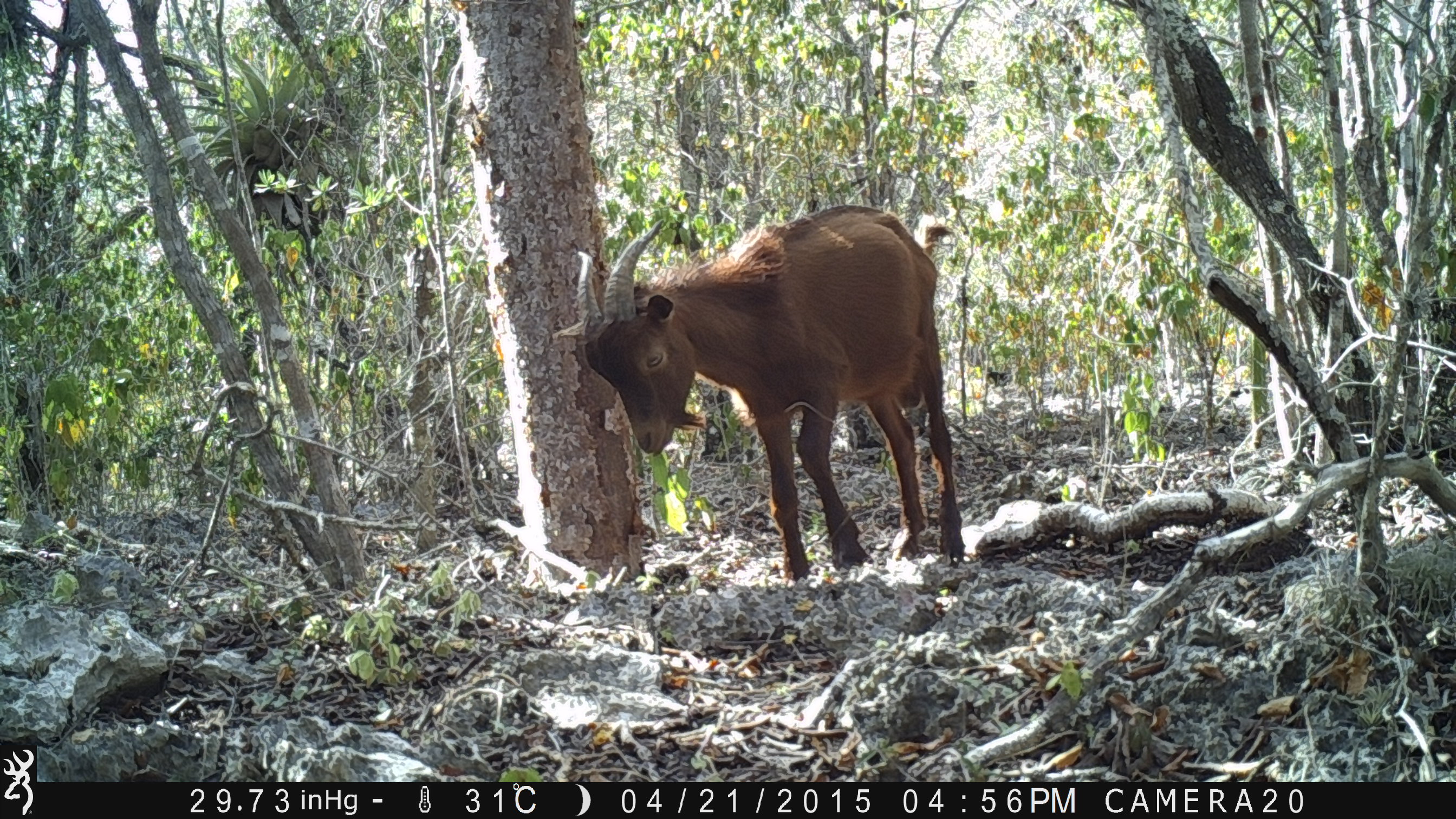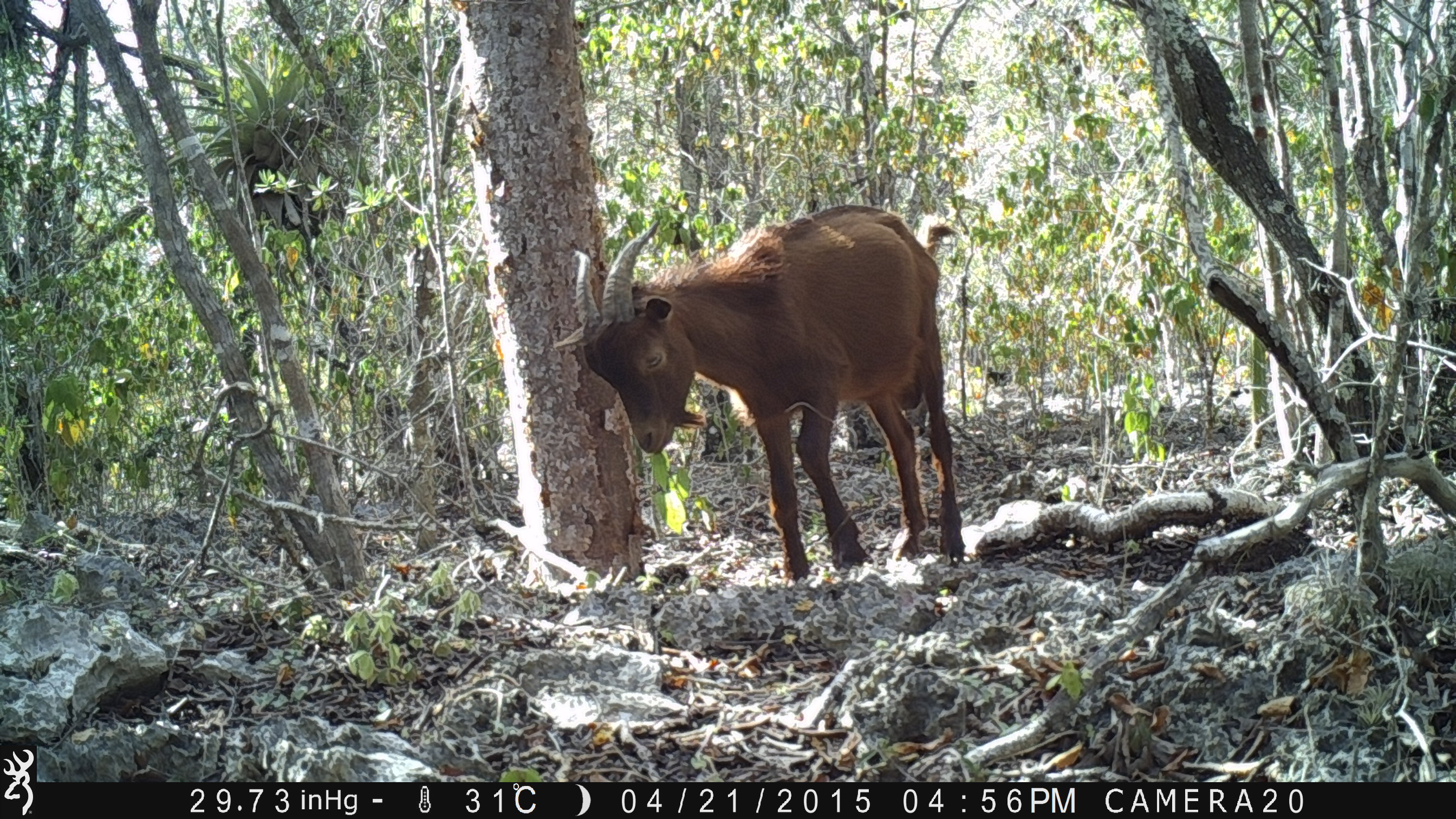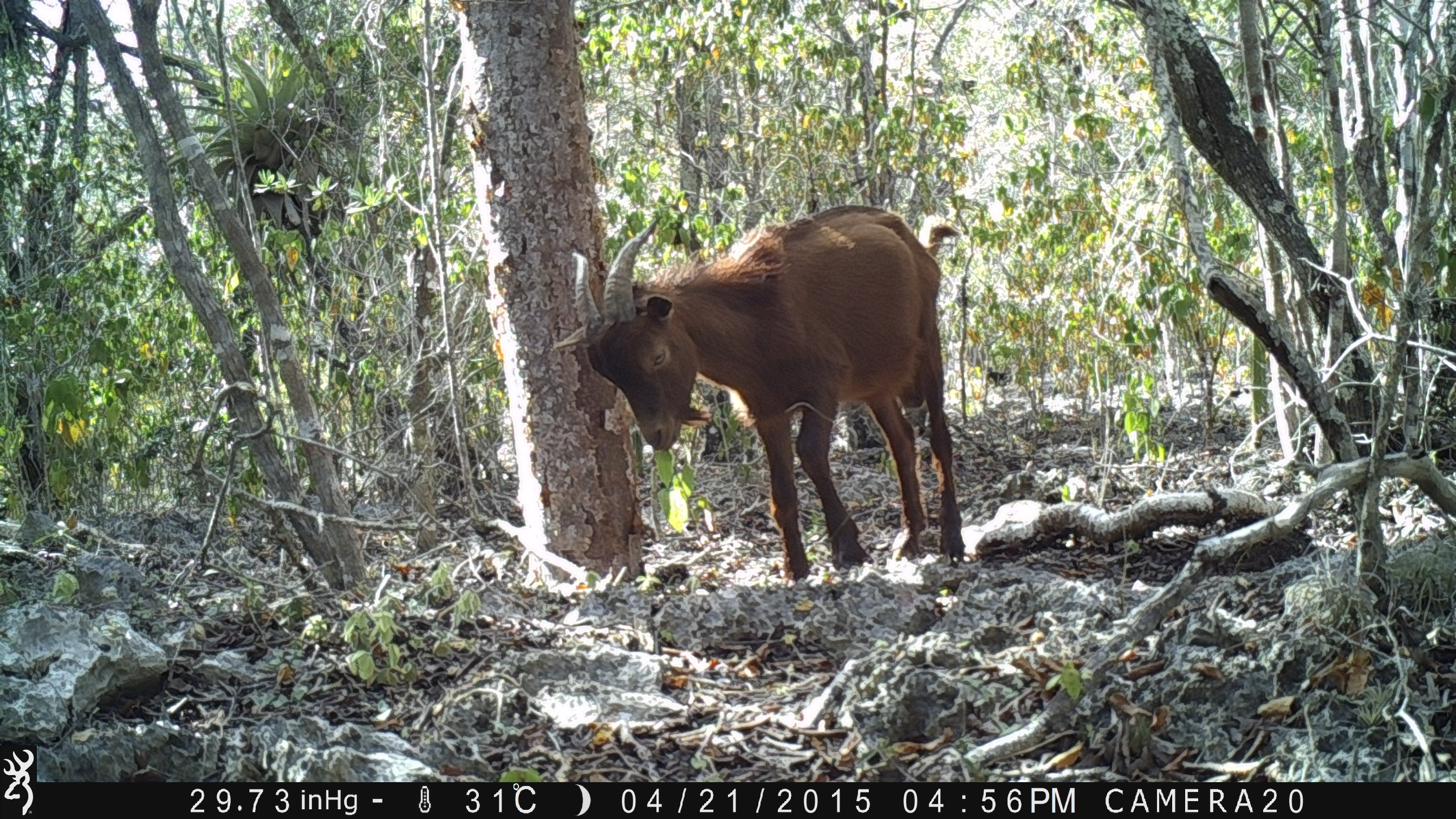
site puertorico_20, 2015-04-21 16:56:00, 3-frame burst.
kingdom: Animalia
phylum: Chordata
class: Mammalia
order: Artiodactyla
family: Bovidae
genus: Capra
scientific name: Capra hircus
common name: goat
Goat (Capra hircus).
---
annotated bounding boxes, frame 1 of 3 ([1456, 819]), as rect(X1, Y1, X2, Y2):
goat: rect(576, 201, 964, 588)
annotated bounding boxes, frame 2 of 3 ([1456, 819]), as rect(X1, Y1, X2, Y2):
goat: rect(575, 201, 966, 585)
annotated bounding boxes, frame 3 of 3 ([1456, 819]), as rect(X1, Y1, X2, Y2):
goat: rect(574, 205, 966, 582)